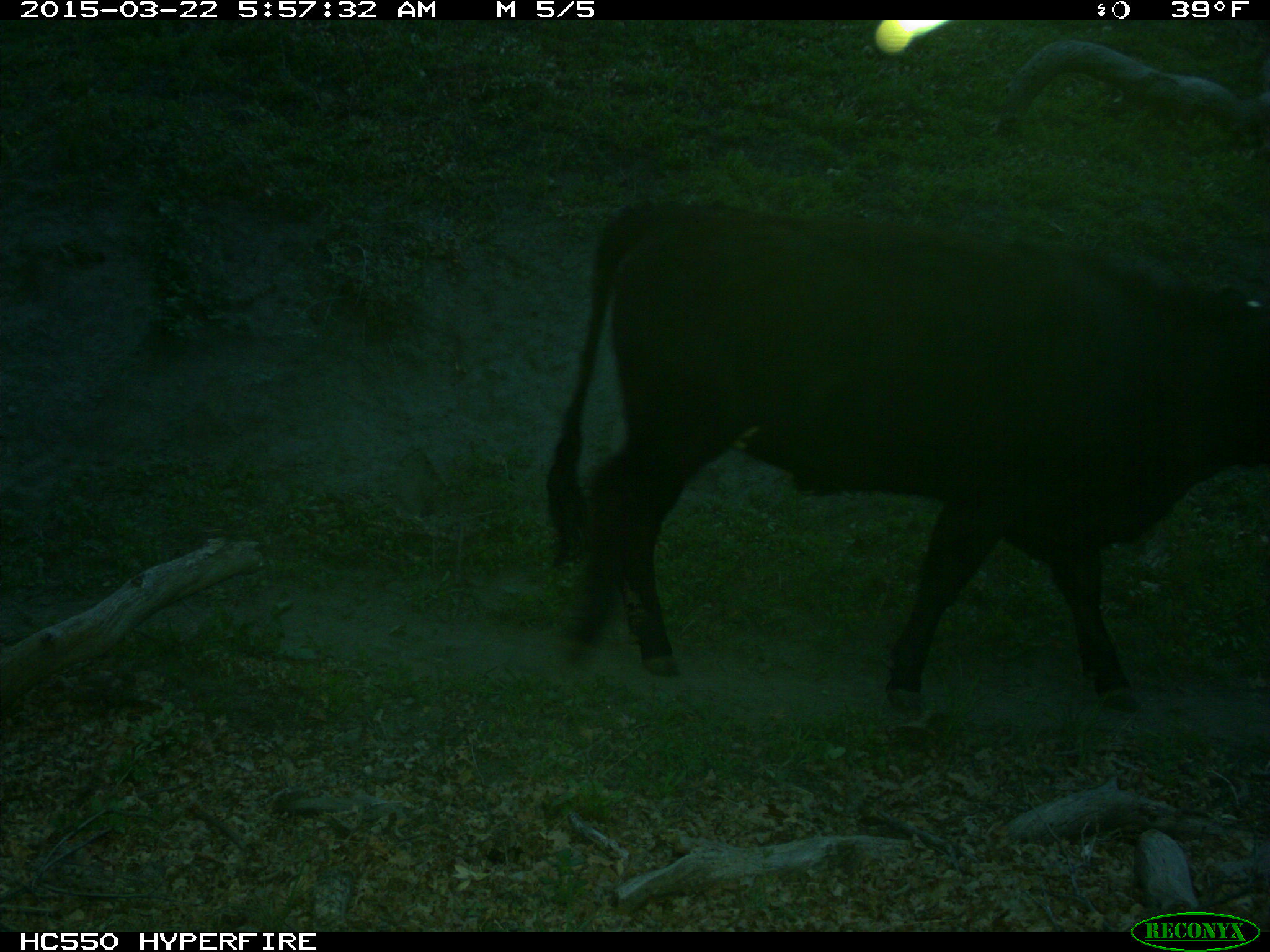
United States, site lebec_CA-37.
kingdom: Animalia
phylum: Chordata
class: Mammalia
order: Artiodactyla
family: Bovidae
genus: Bos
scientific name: Bos taurus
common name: domestic cow